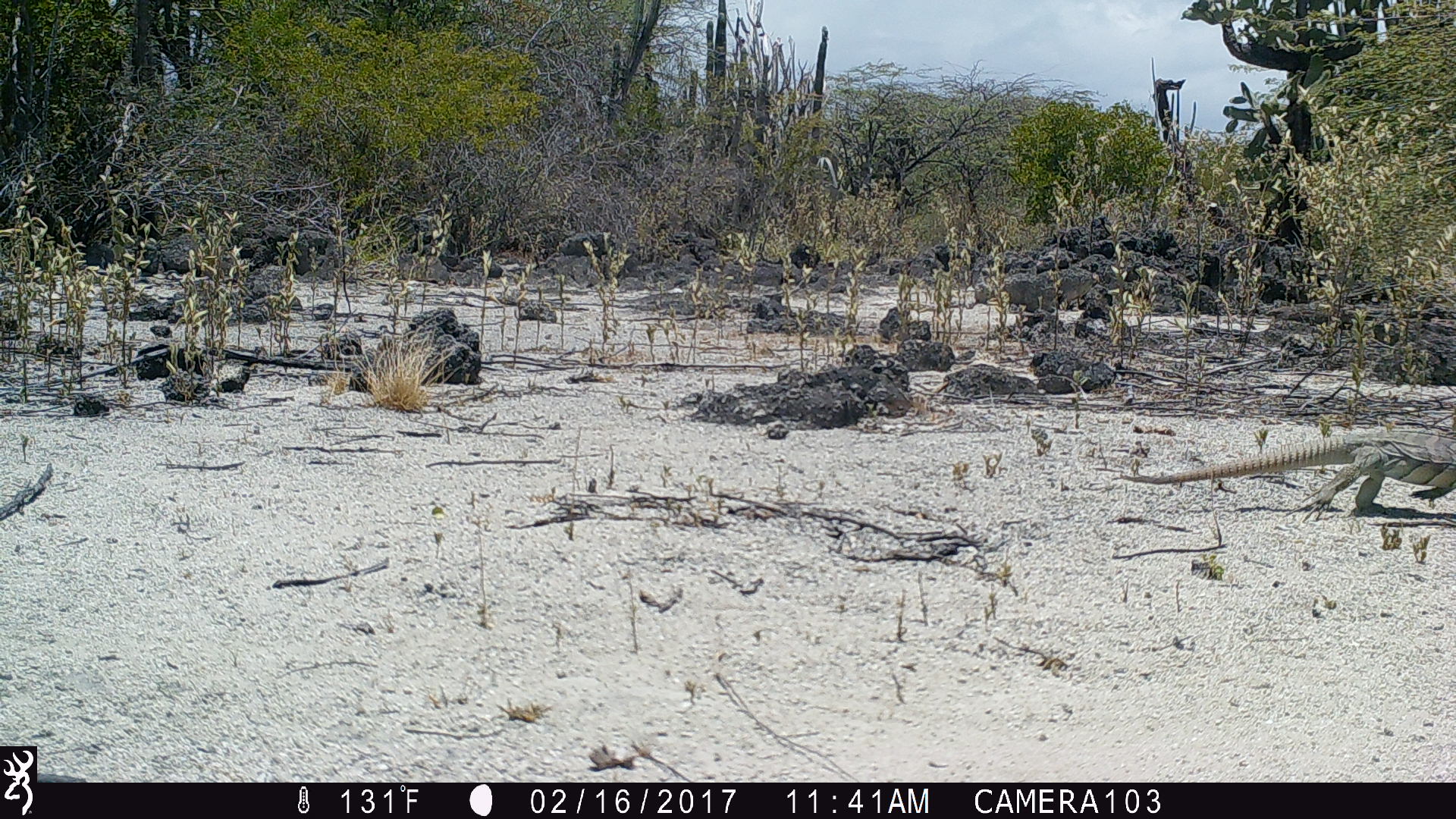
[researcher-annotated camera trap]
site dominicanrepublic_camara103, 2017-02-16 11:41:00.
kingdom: Animalia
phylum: Chordata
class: Reptilia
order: Squamata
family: Iguanidae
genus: Iguana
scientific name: Iguana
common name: typical iguanas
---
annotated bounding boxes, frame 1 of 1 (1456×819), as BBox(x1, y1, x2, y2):
iguana: BBox(1118, 426, 1456, 526)